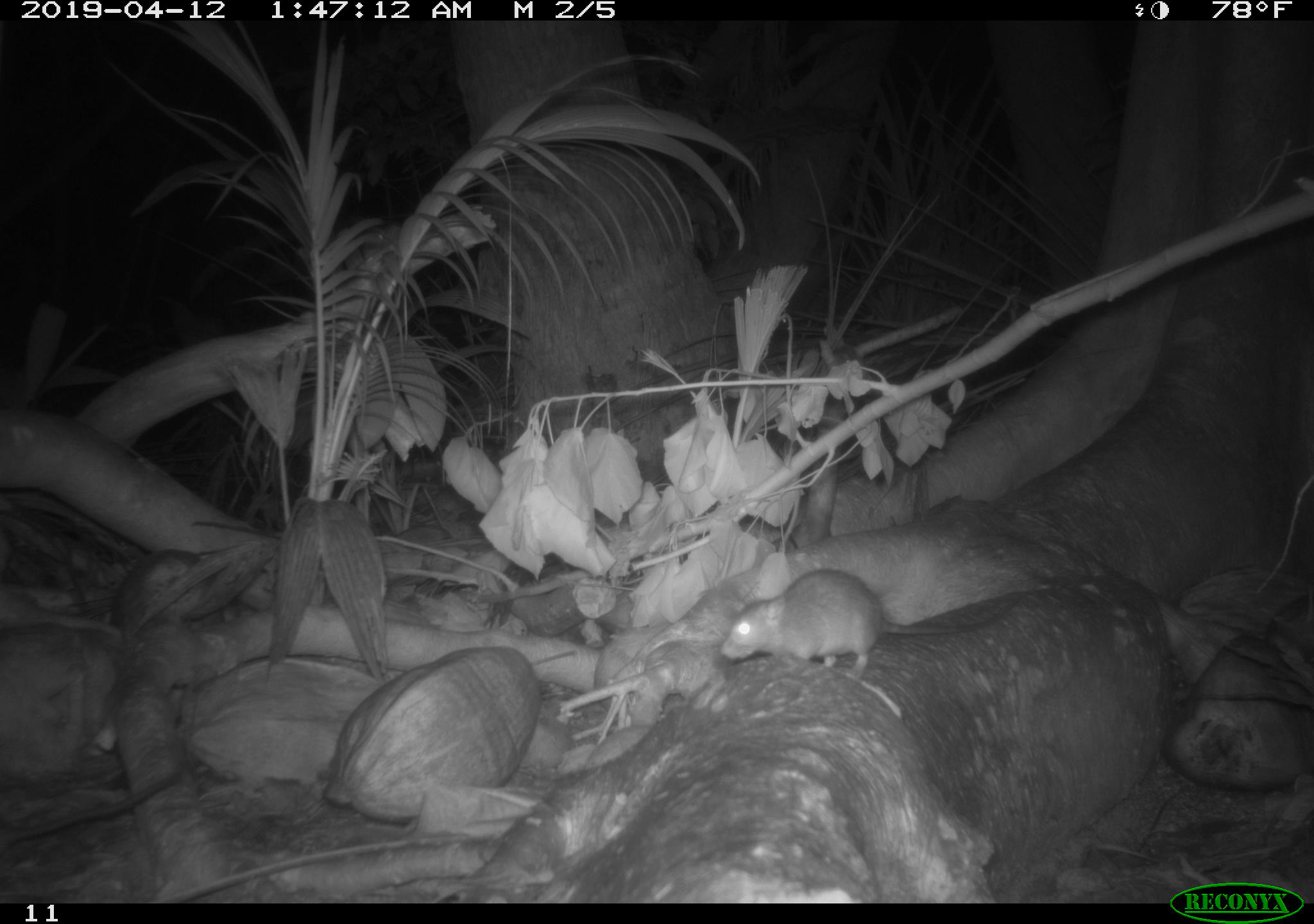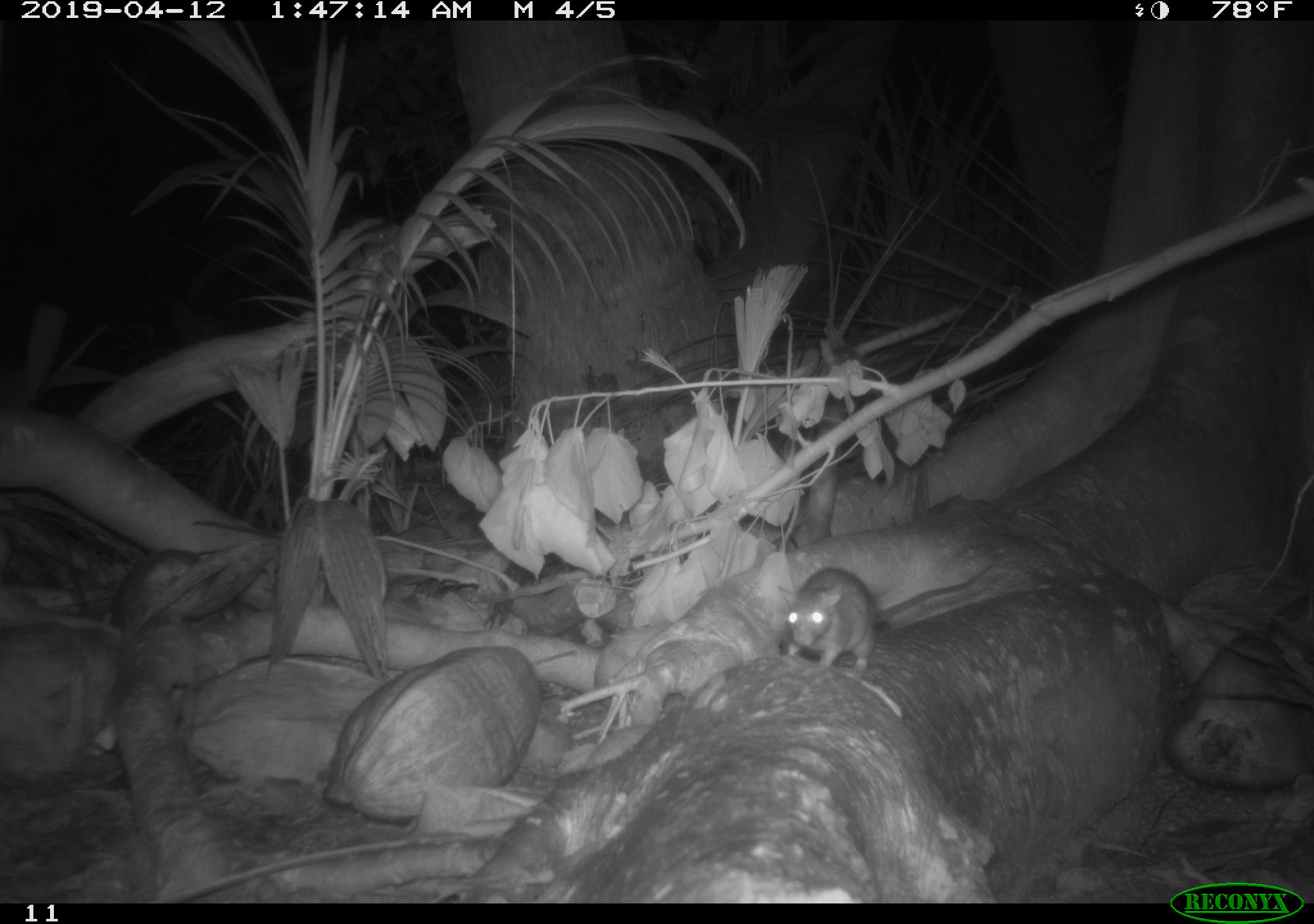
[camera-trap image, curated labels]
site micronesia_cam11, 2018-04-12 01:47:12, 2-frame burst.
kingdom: Animalia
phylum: Chordata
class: Mammalia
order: Rodentia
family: Muridae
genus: Rattus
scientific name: Rattus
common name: rat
Rat (Rattus).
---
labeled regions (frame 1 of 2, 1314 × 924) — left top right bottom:
rat: 718 567 903 674; 0 764 185 859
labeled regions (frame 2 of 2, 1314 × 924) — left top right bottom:
rat: 774 570 915 677